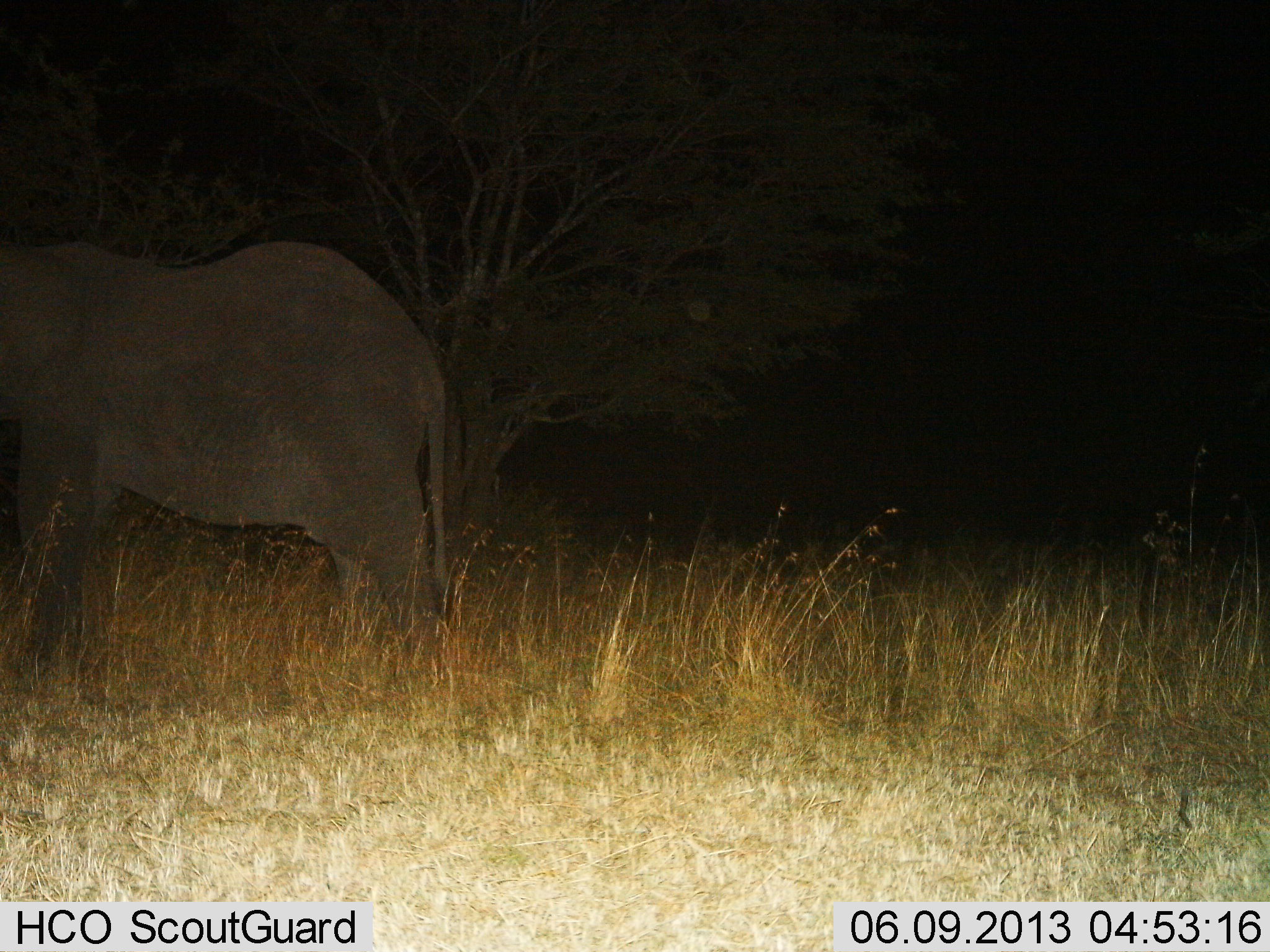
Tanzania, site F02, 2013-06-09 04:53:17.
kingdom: Animalia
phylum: Chordata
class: Mammalia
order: Proboscidea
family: Elephantidae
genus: Loxodonta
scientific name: Loxodonta africana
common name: african bush elephant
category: elephant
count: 1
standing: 67%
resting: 0%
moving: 42%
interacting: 0%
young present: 0%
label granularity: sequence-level